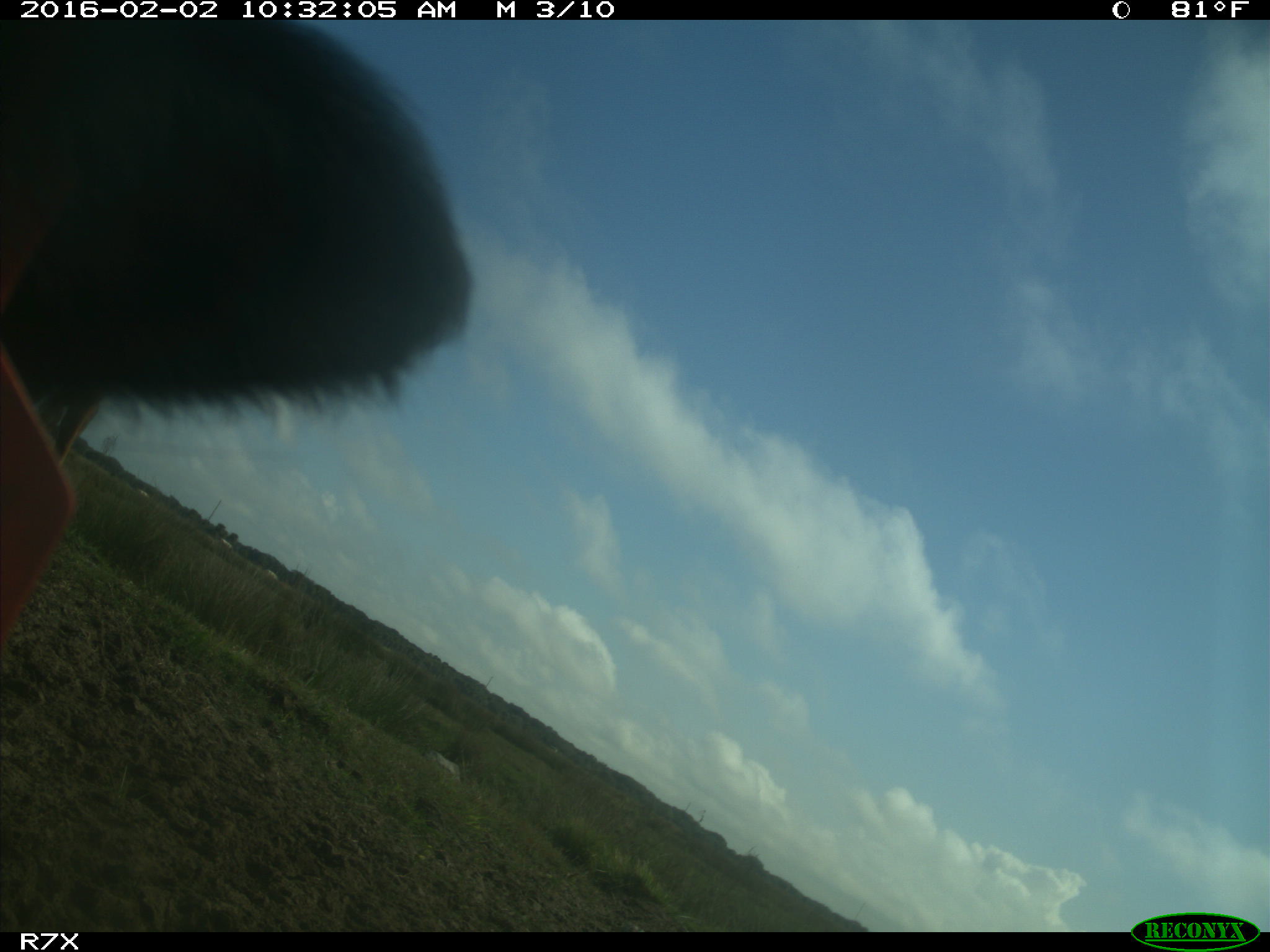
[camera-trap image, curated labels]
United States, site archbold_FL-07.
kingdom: Animalia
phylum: Chordata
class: Mammalia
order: Artiodactyla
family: Bovidae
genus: Bos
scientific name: Bos taurus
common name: domestic cow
Bos taurus (domestic cow).